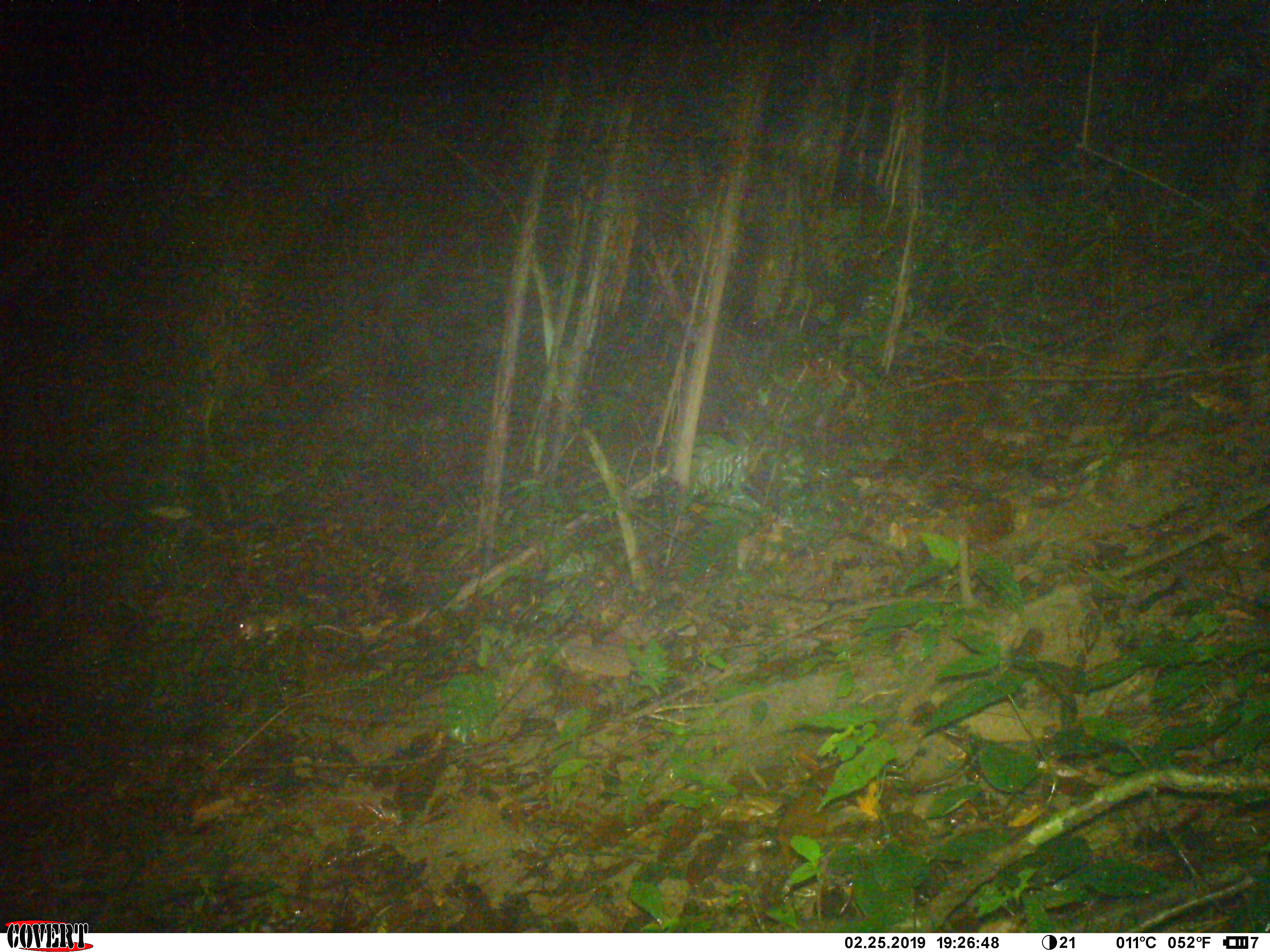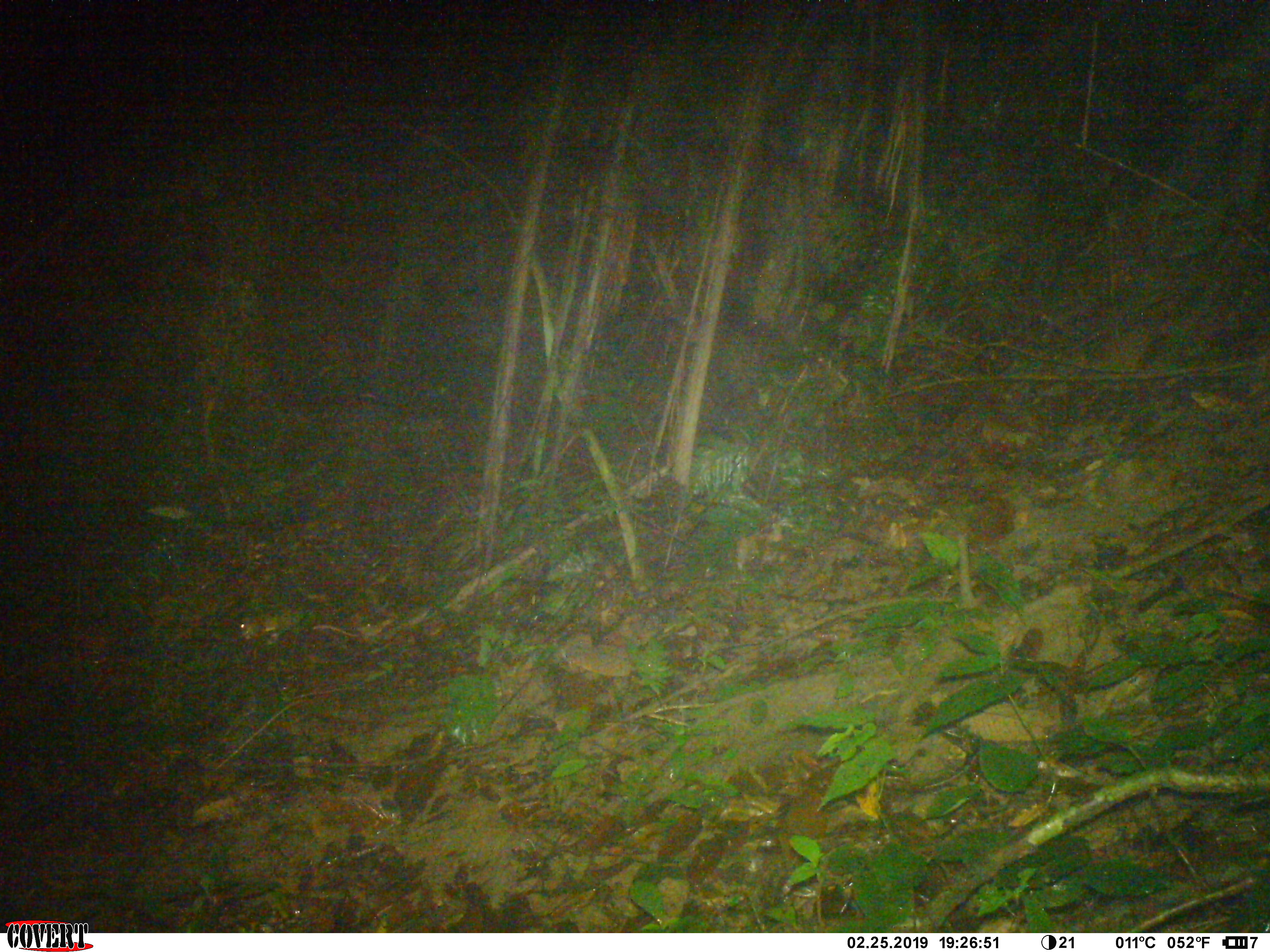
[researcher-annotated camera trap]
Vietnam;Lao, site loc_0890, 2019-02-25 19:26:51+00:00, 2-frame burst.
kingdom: Animalia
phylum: Chordata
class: Mammalia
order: Rodentia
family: Muridae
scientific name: Muridae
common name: old-world mice and rats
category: unidentified murid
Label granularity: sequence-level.